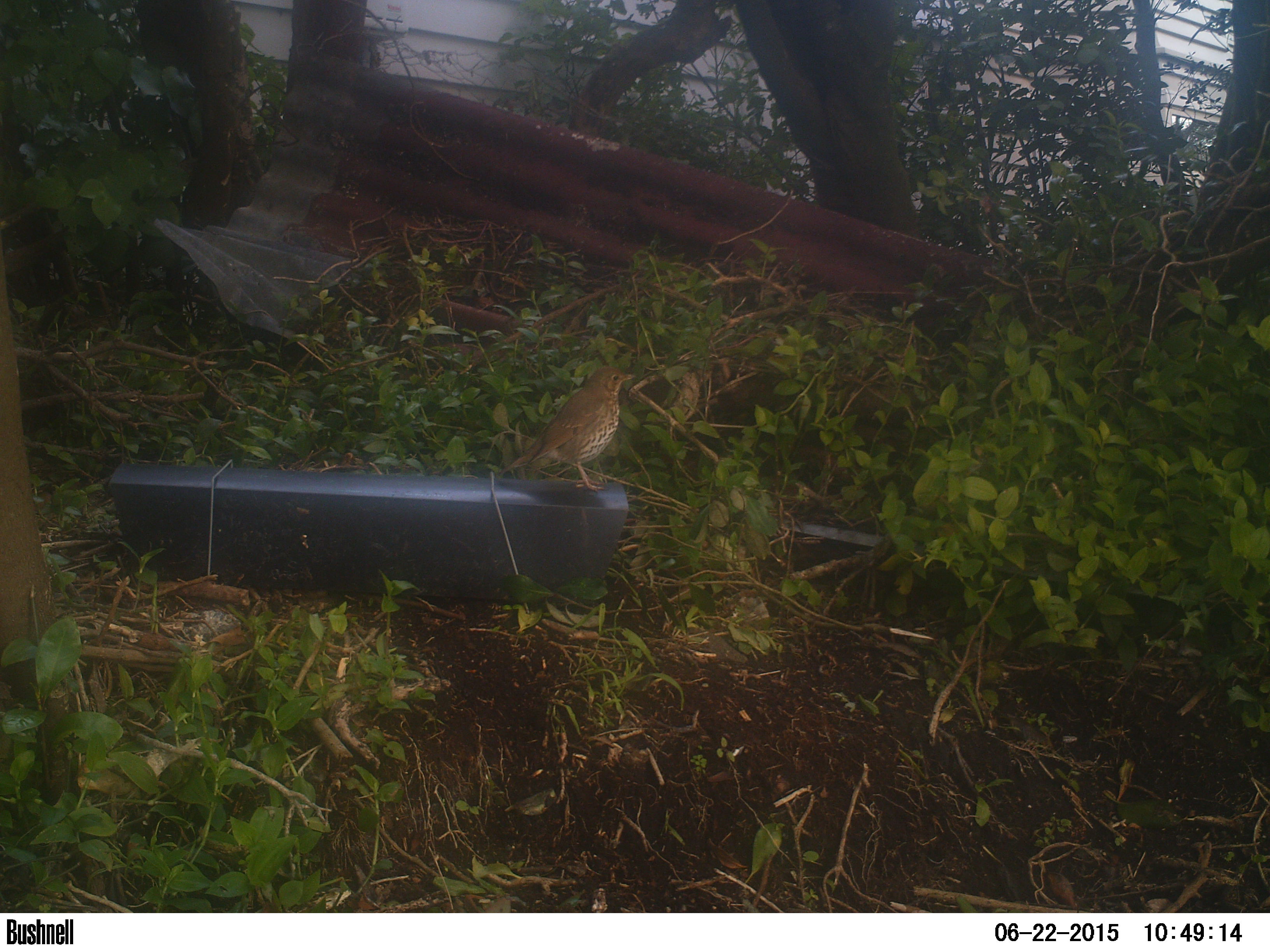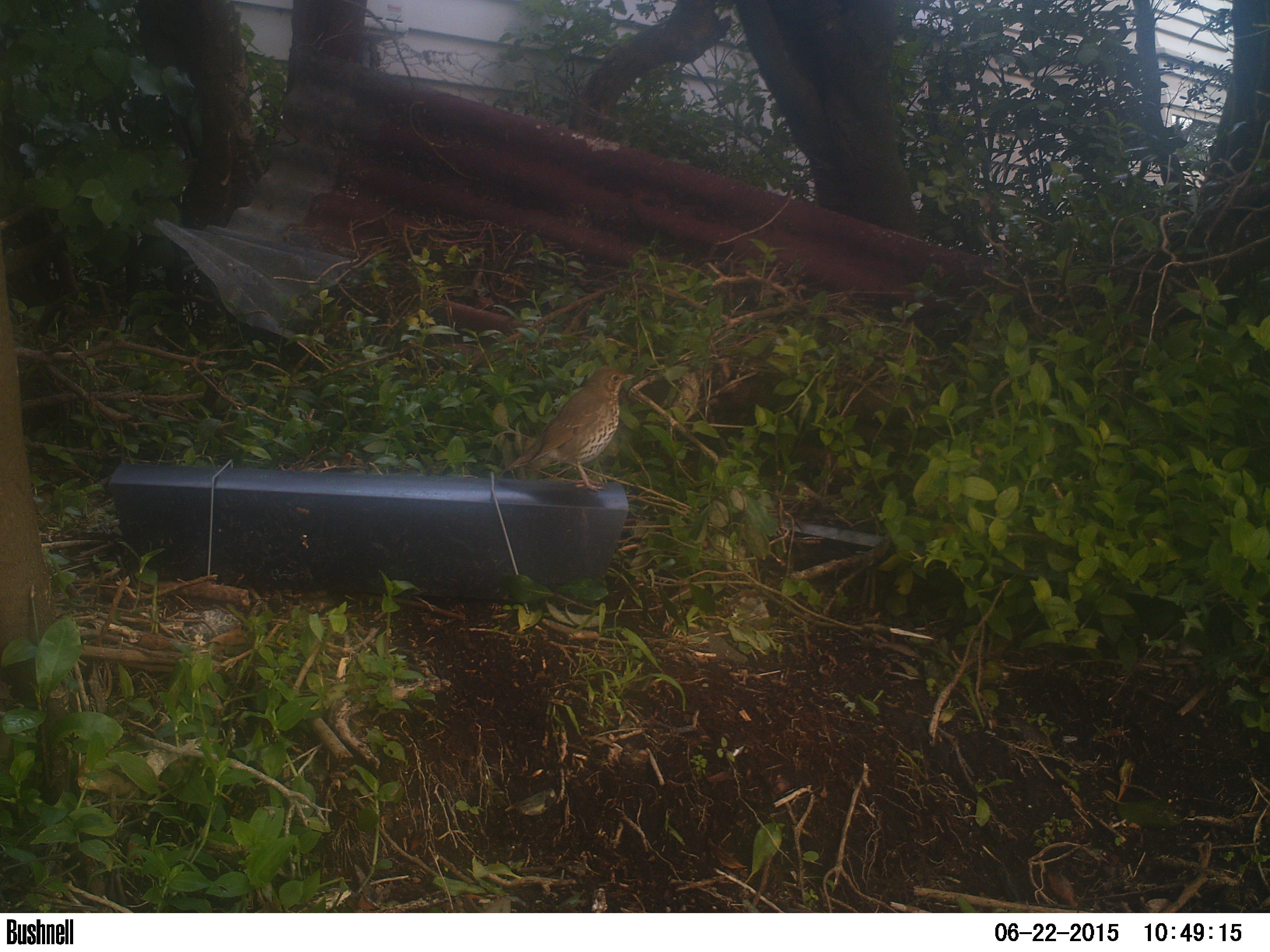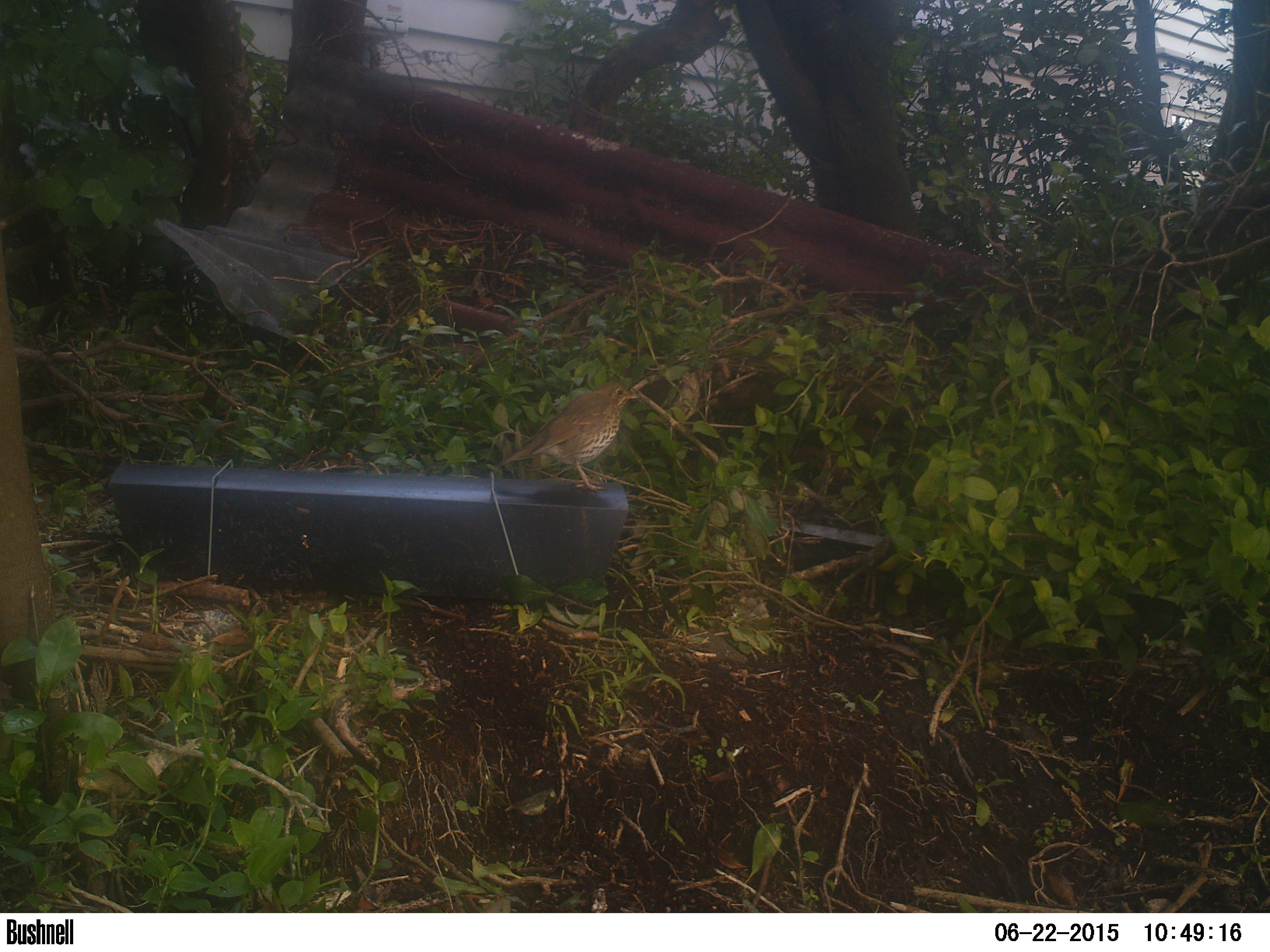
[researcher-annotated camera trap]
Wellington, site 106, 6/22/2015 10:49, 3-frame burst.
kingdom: Animalia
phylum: Chordata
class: Aves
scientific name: Aves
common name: bird